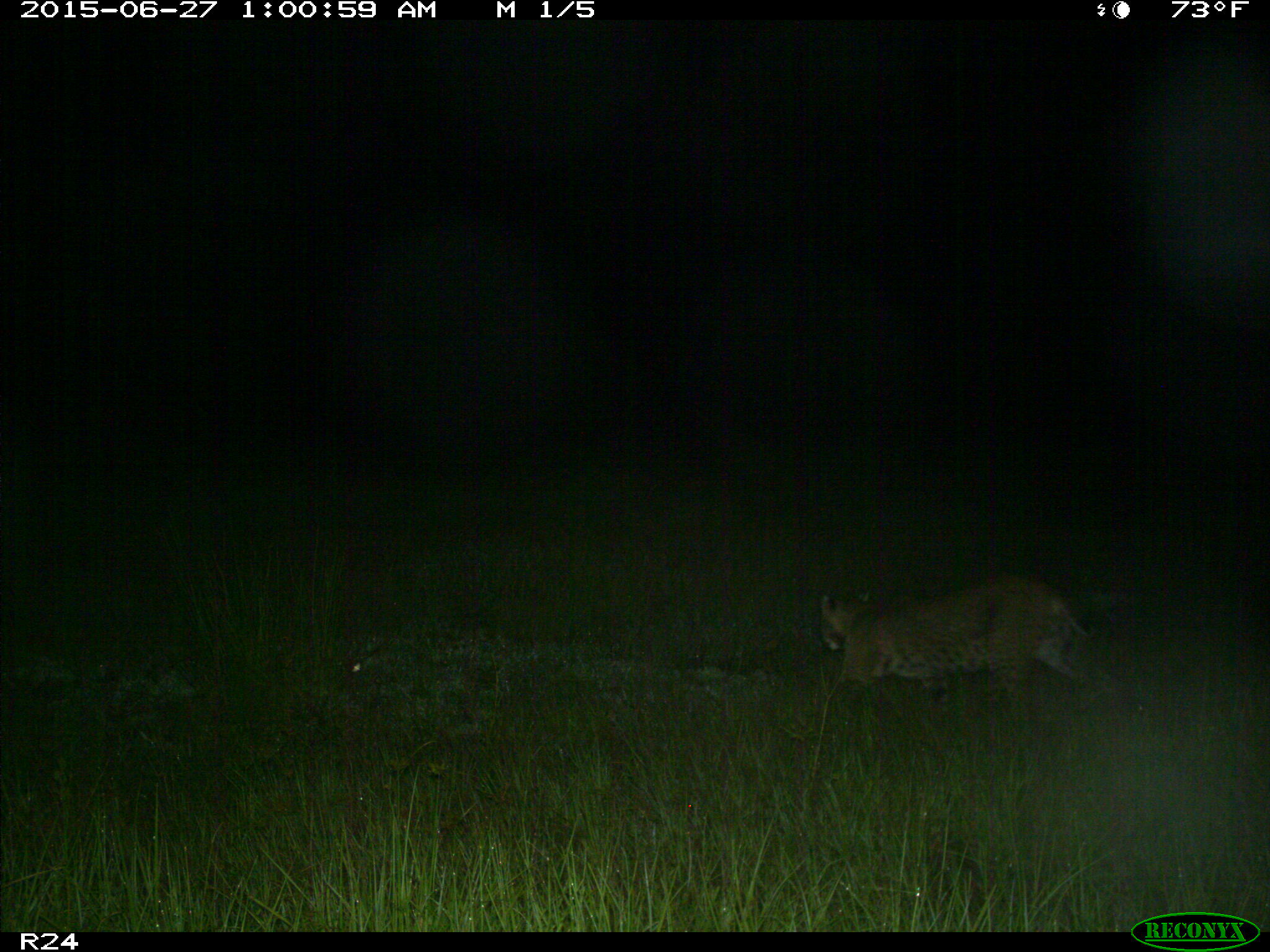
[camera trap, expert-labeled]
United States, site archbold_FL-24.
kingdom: Animalia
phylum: Chordata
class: Mammalia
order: Artiodactyla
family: Bovidae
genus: Bos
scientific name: Bos taurus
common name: domestic cow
Bos taurus (domestic cow).